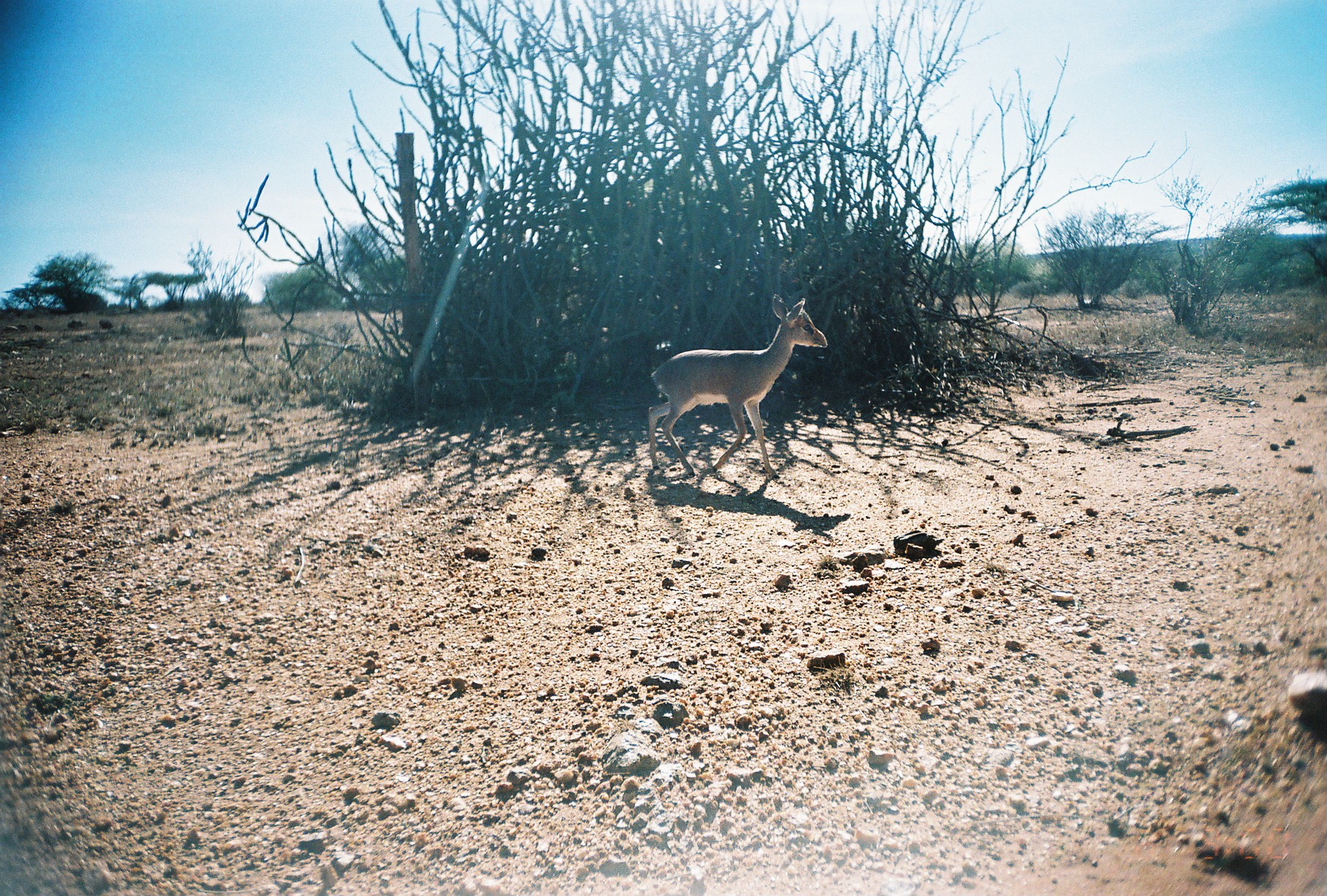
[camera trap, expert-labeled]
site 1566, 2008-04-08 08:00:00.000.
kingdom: Animalia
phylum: Chordata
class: Mammalia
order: Artiodactyla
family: Bovidae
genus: Madoqua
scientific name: Madoqua guentheri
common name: günther's dik-dik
Madoqua guentheri (günther's dik-dik), count 1.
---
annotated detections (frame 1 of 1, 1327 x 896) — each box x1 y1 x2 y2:
madoqua guentheri: 647 293 828 479